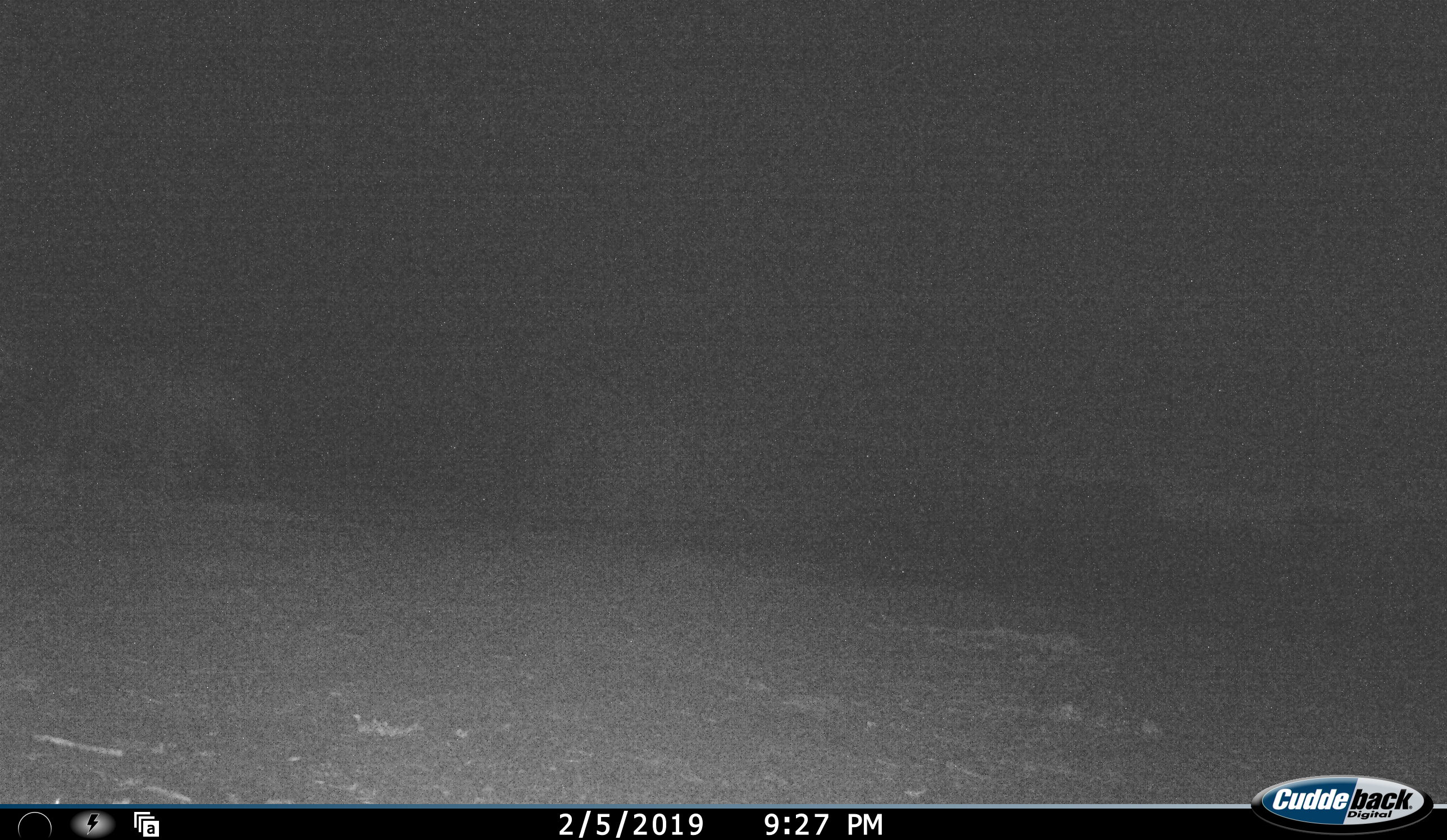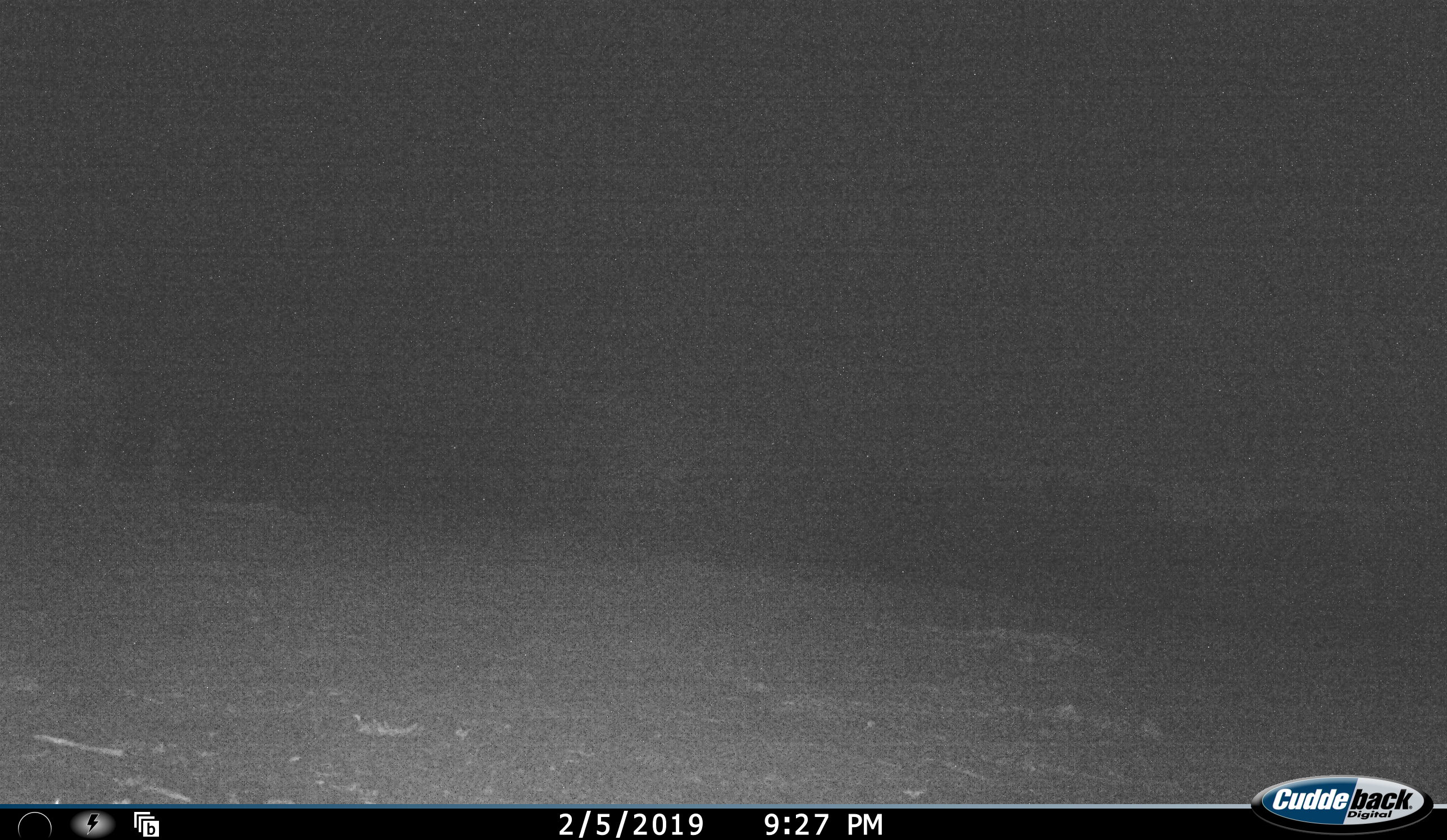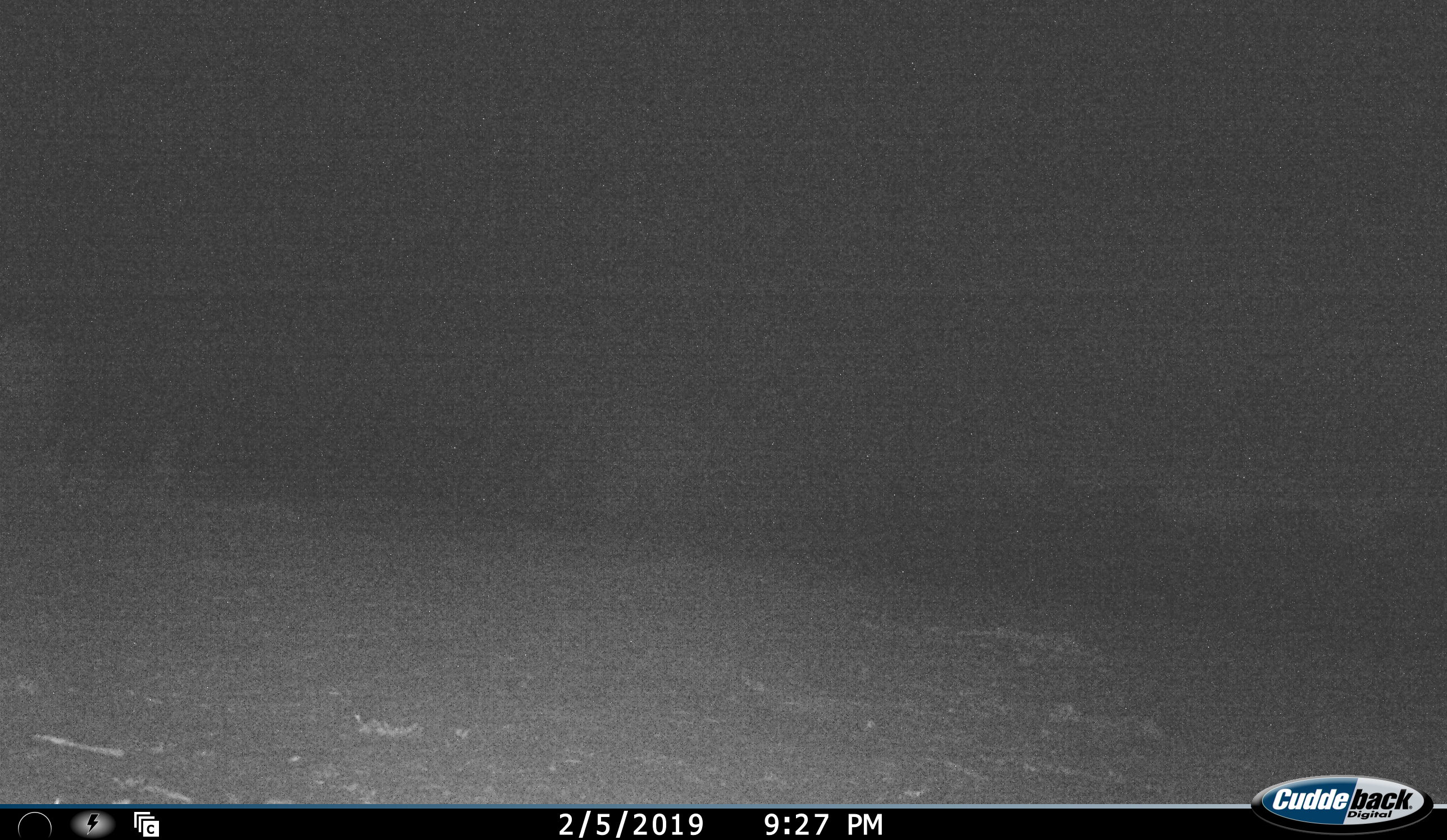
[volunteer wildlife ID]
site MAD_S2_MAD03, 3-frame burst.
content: unidentified animal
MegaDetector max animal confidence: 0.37